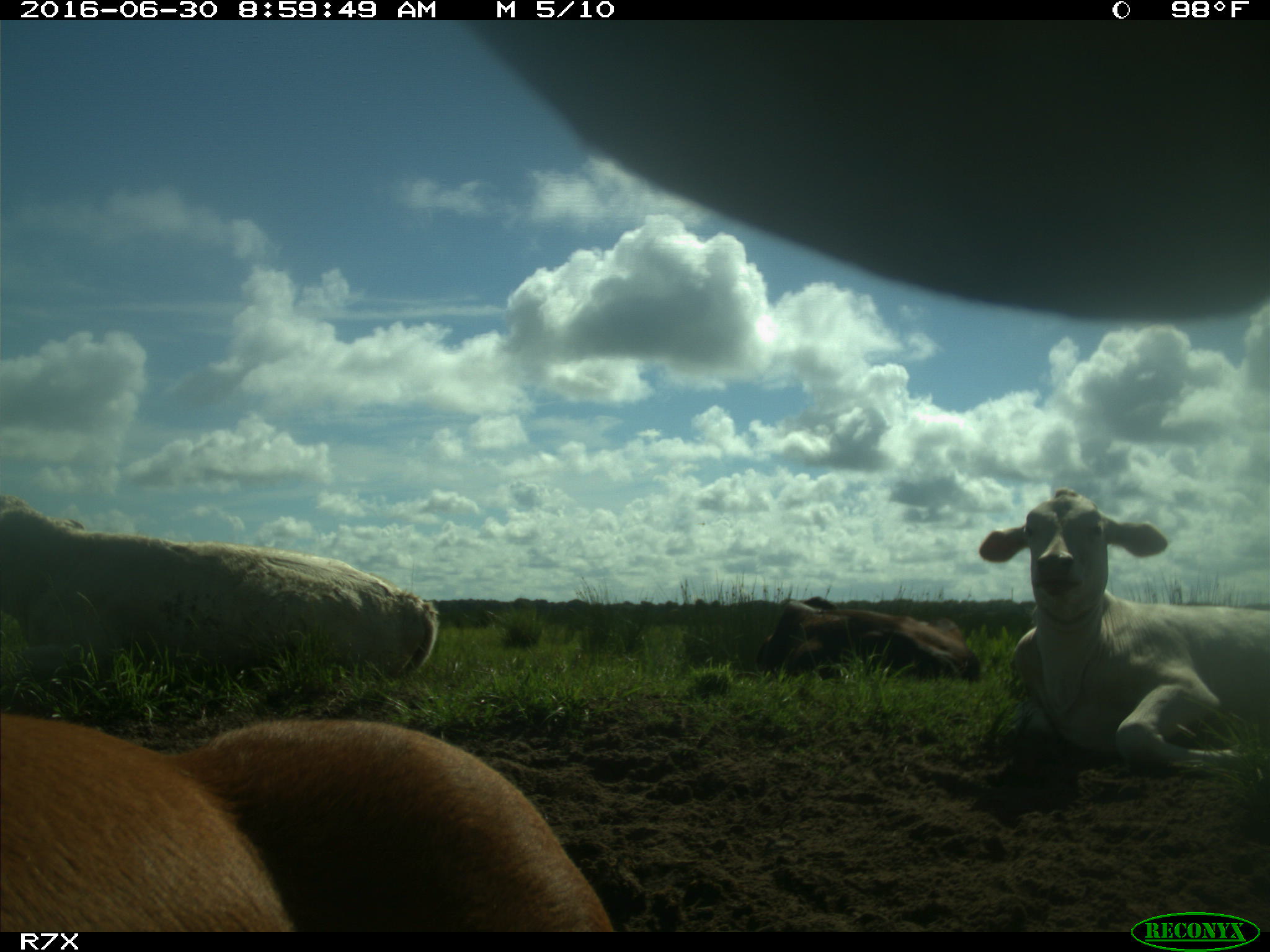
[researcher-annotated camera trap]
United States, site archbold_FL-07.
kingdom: Animalia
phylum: Chordata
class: Mammalia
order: Artiodactyla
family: Bovidae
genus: Bos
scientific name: Bos taurus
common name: domestic cow